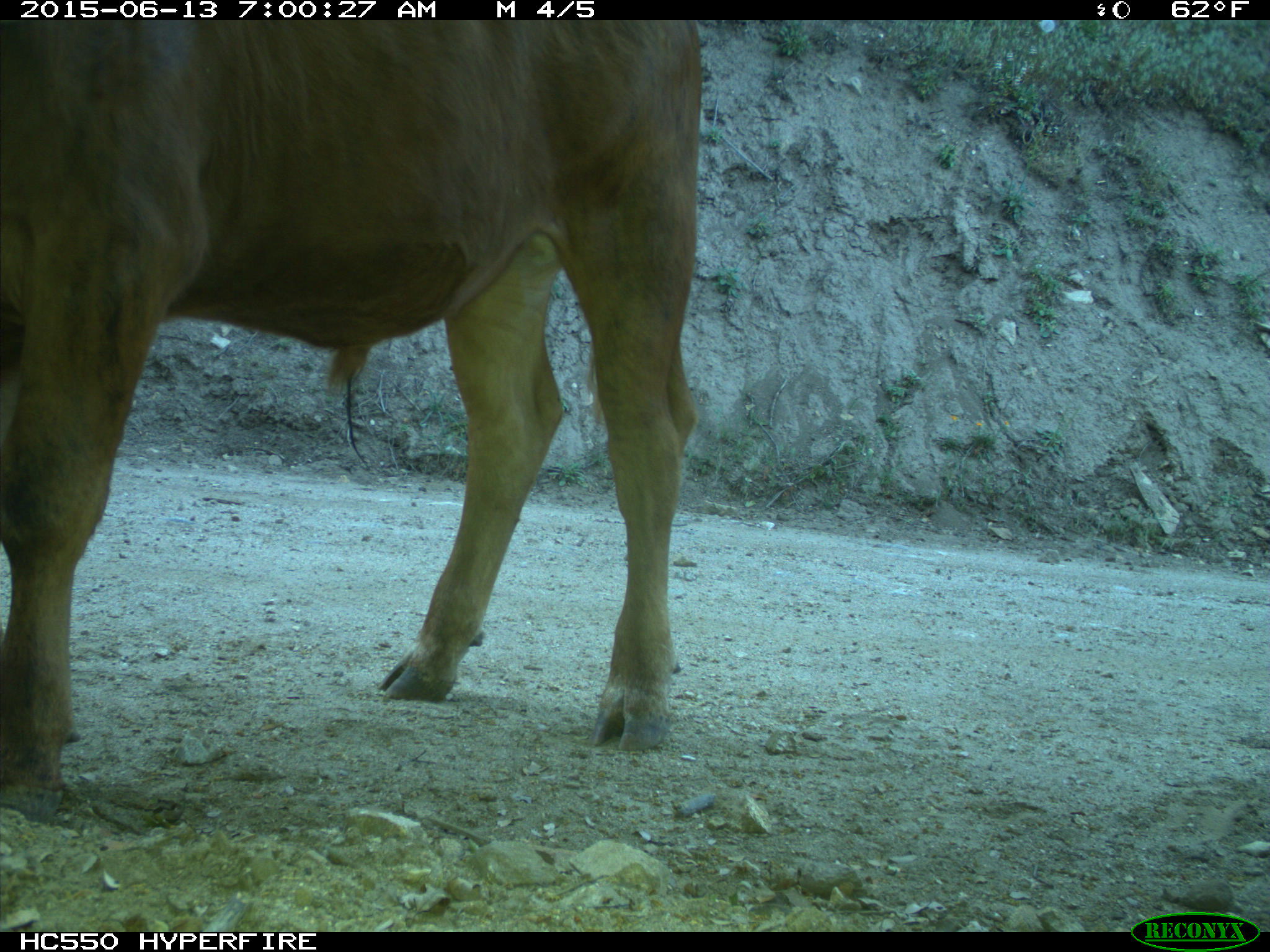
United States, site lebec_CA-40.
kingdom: Animalia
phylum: Chordata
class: Mammalia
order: Artiodactyla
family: Bovidae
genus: Bos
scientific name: Bos taurus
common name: domestic cow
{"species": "Bos taurus (domestic cow)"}